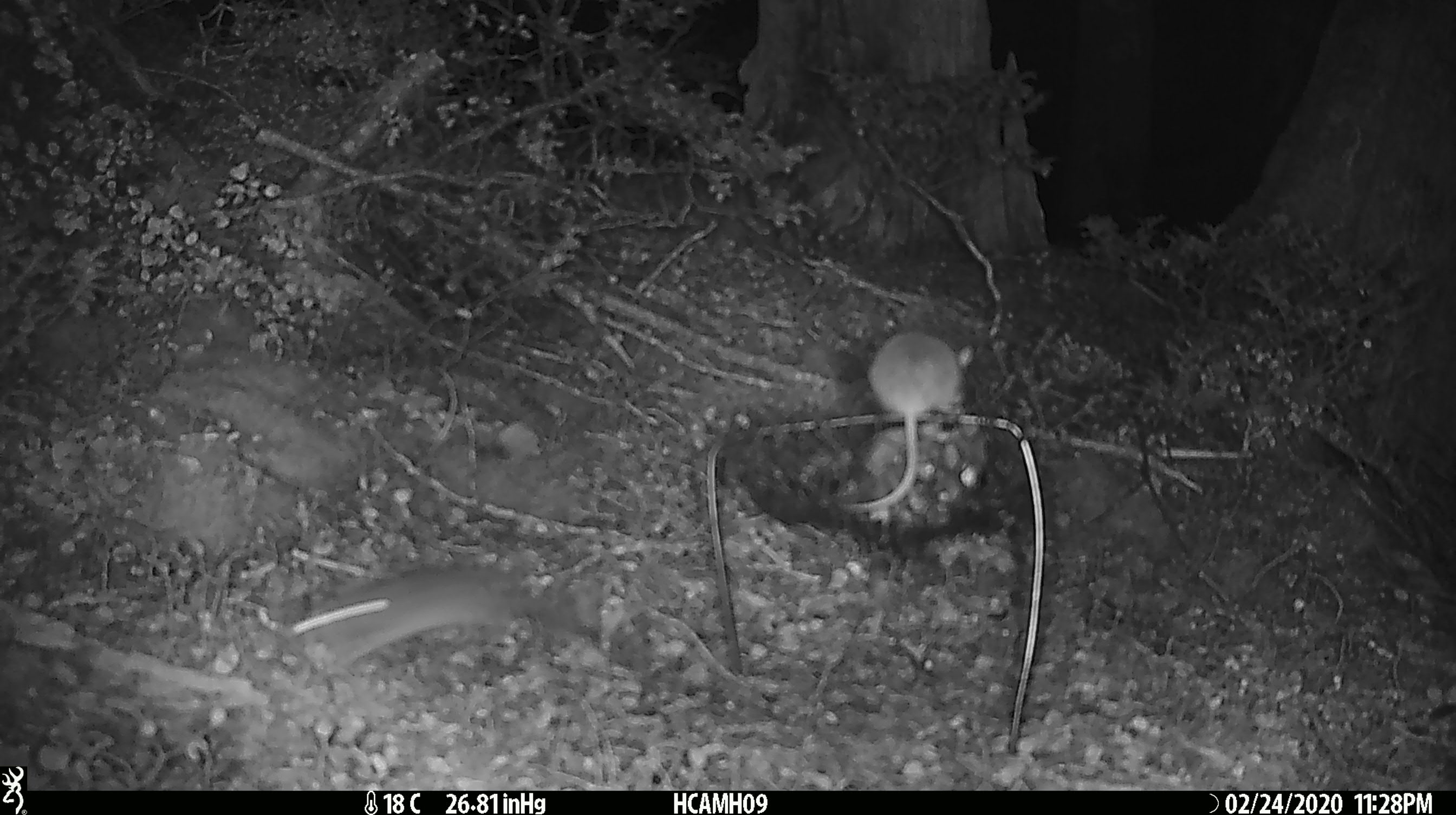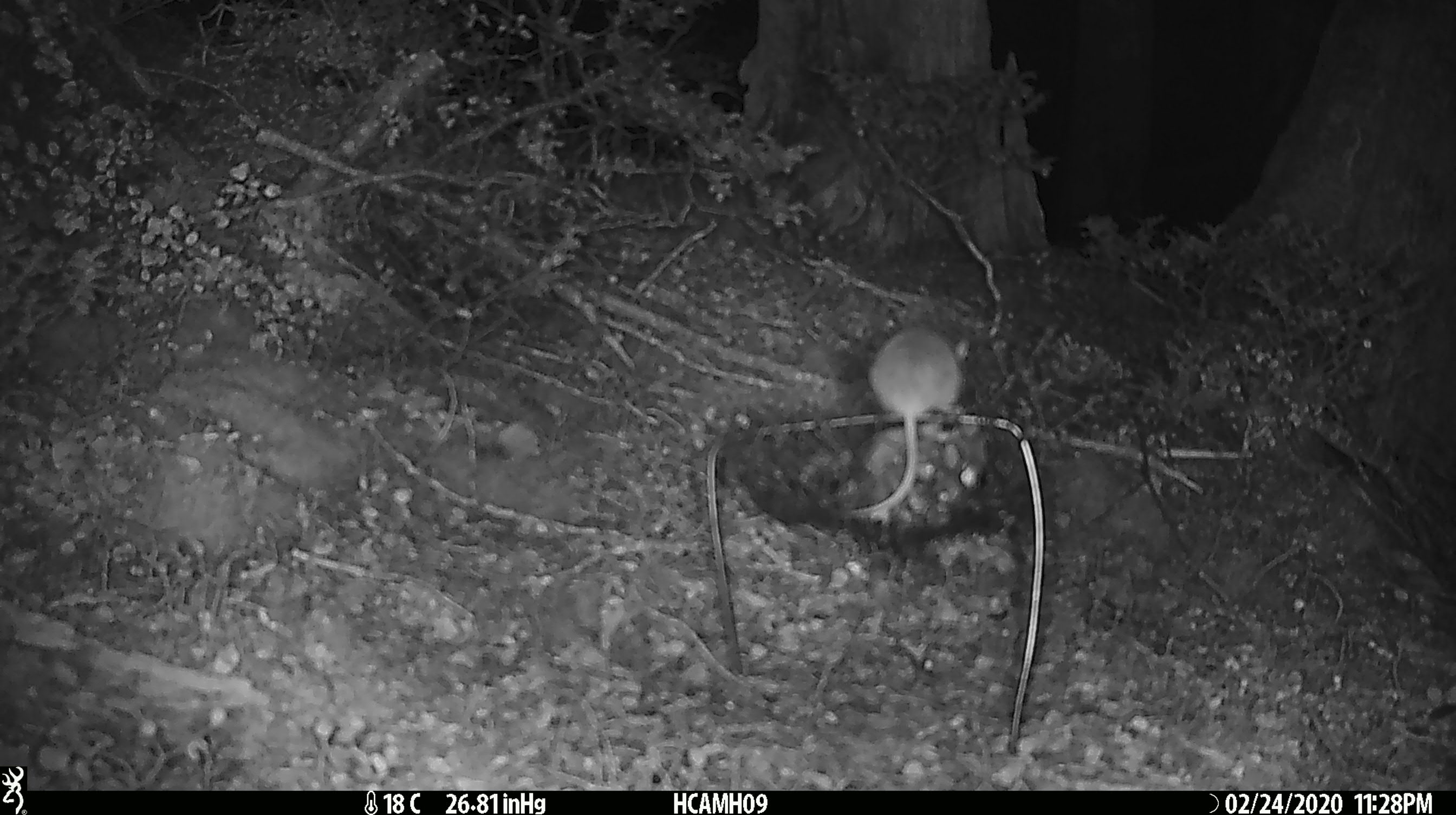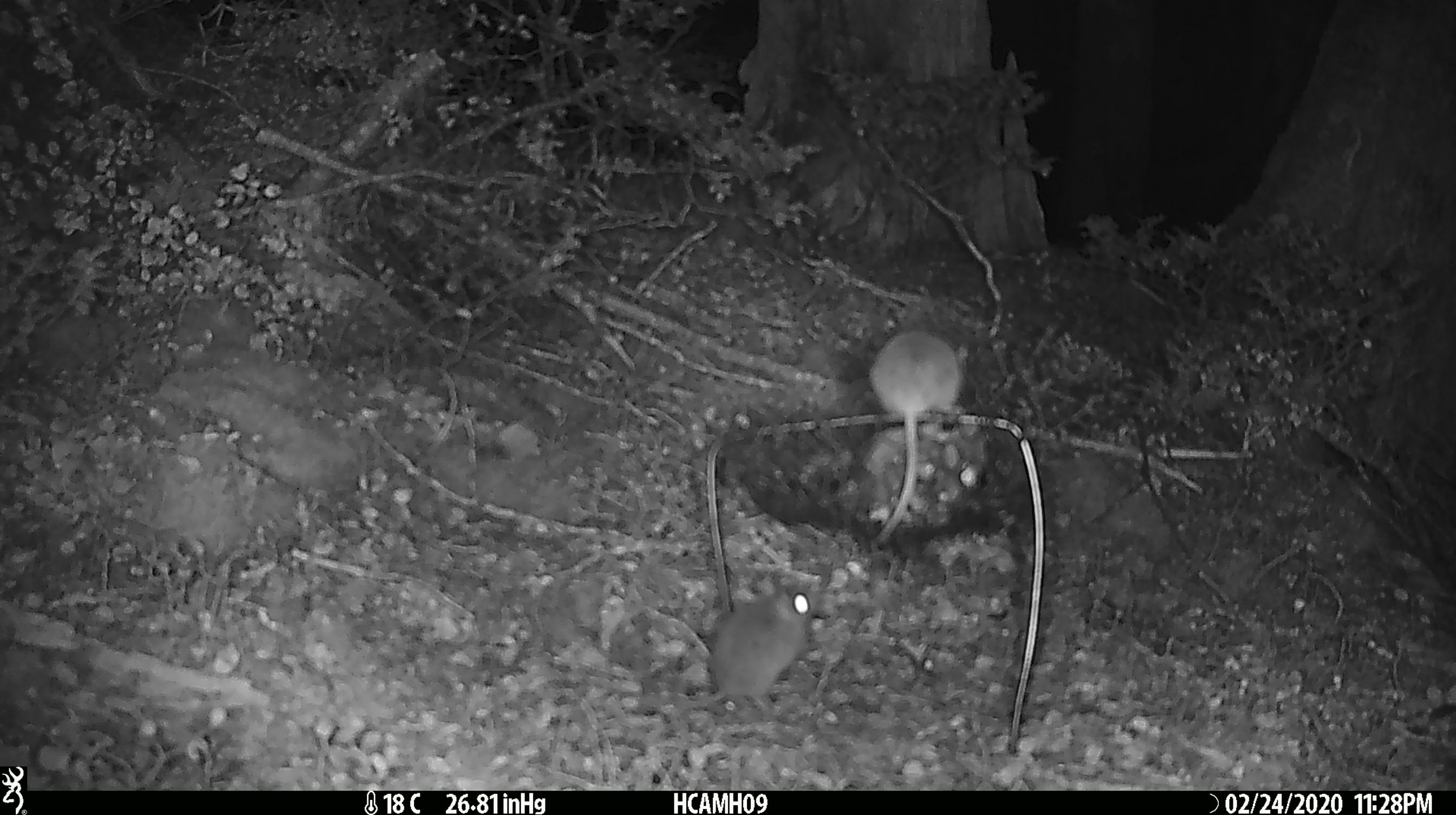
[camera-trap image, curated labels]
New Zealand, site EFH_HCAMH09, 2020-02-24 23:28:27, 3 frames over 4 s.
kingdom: Animalia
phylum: Chordata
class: Mammalia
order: Rodentia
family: Muridae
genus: Mus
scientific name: Mus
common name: mouse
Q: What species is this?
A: Mouse (Mus).